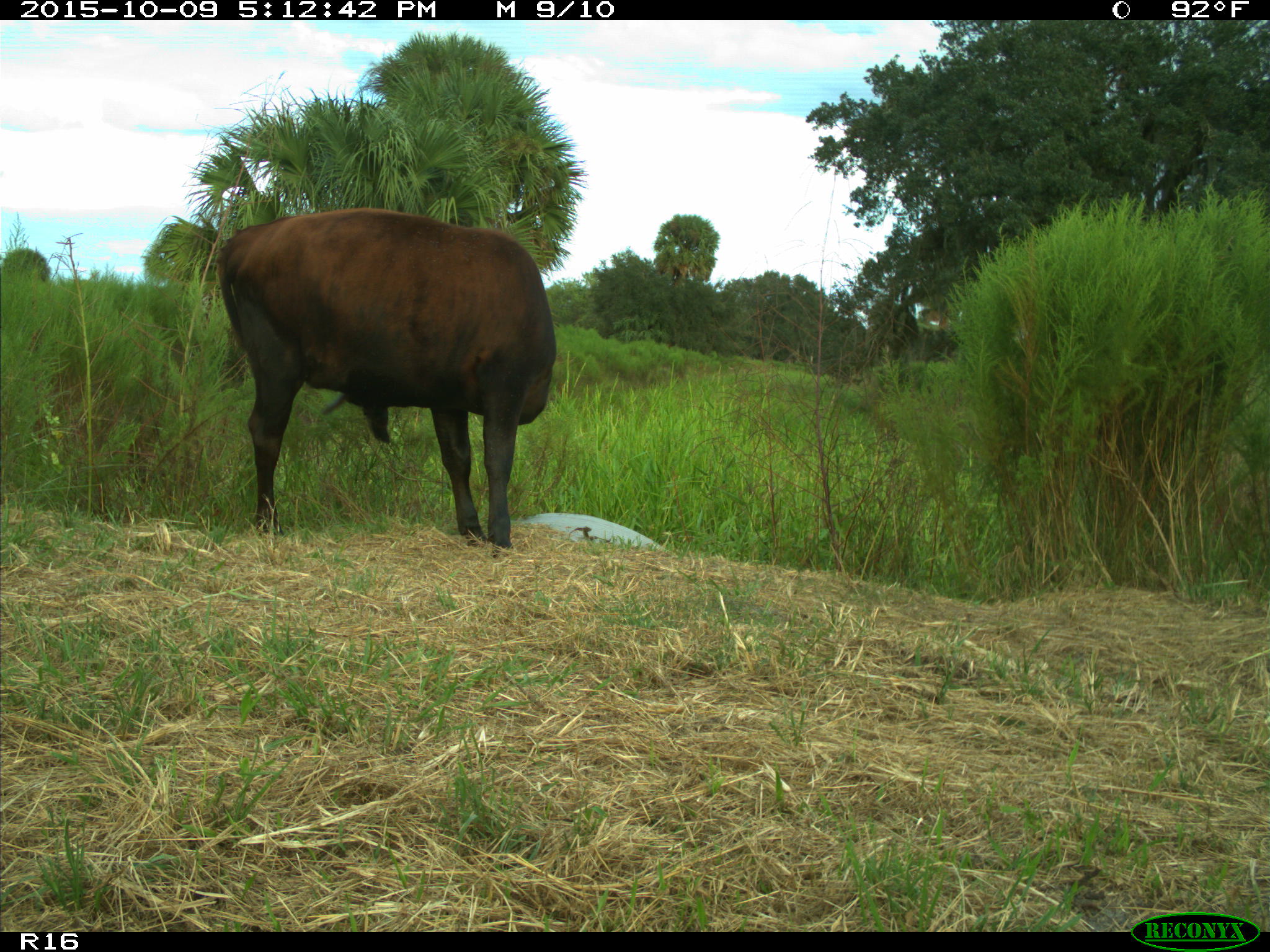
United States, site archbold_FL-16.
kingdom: Animalia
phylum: Chordata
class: Mammalia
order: Artiodactyla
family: Bovidae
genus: Bos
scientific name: Bos taurus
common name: domestic cow